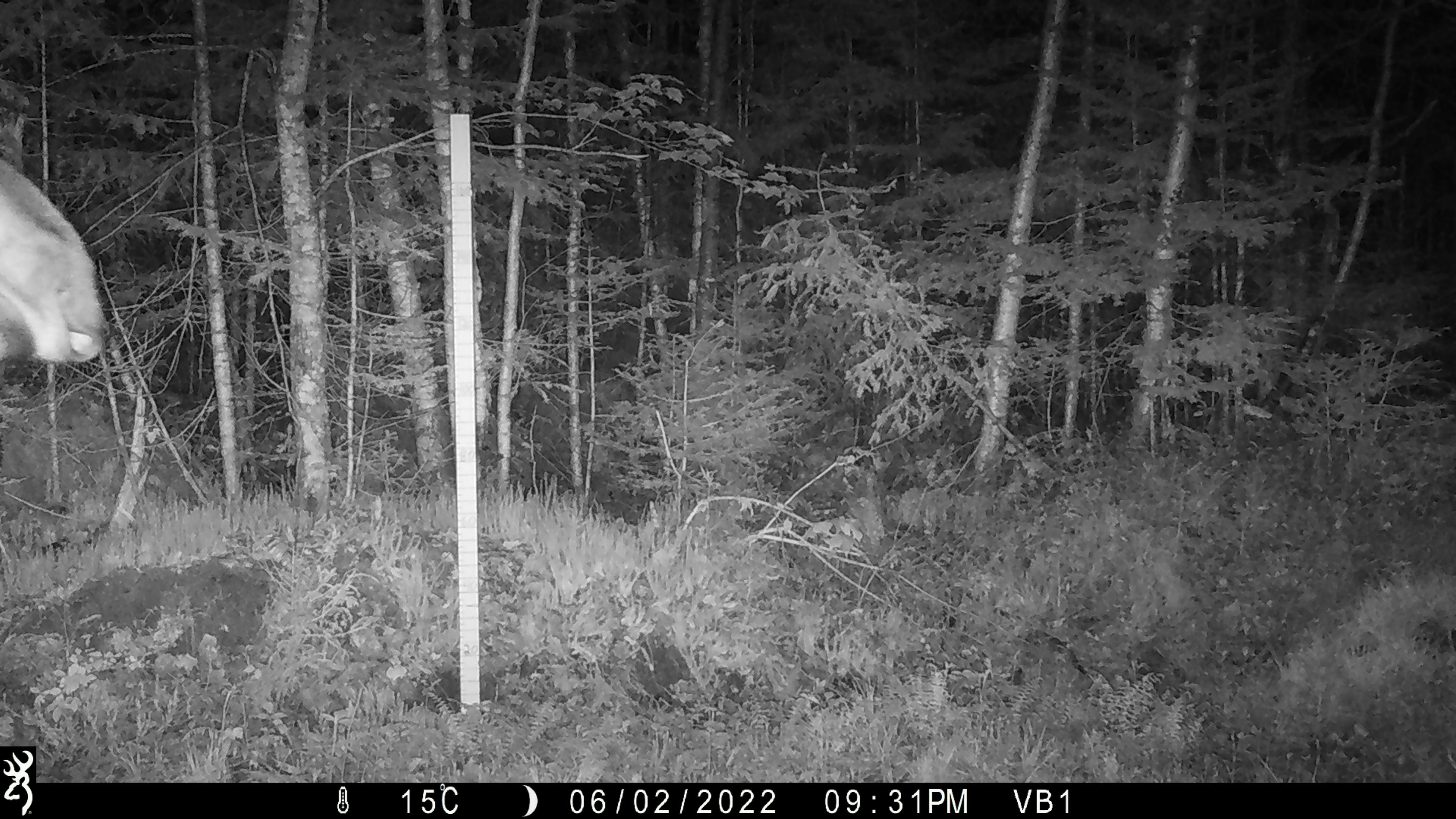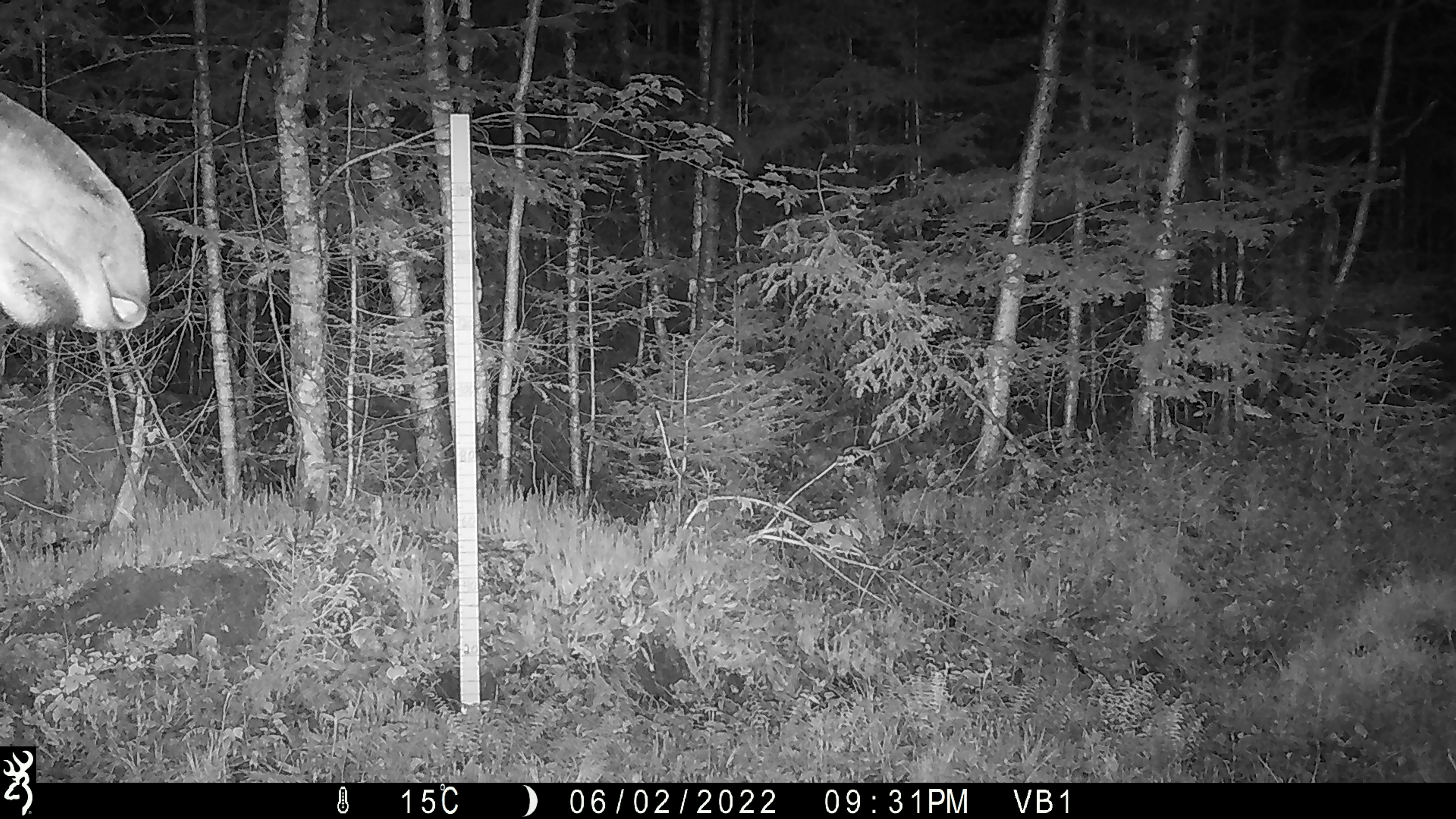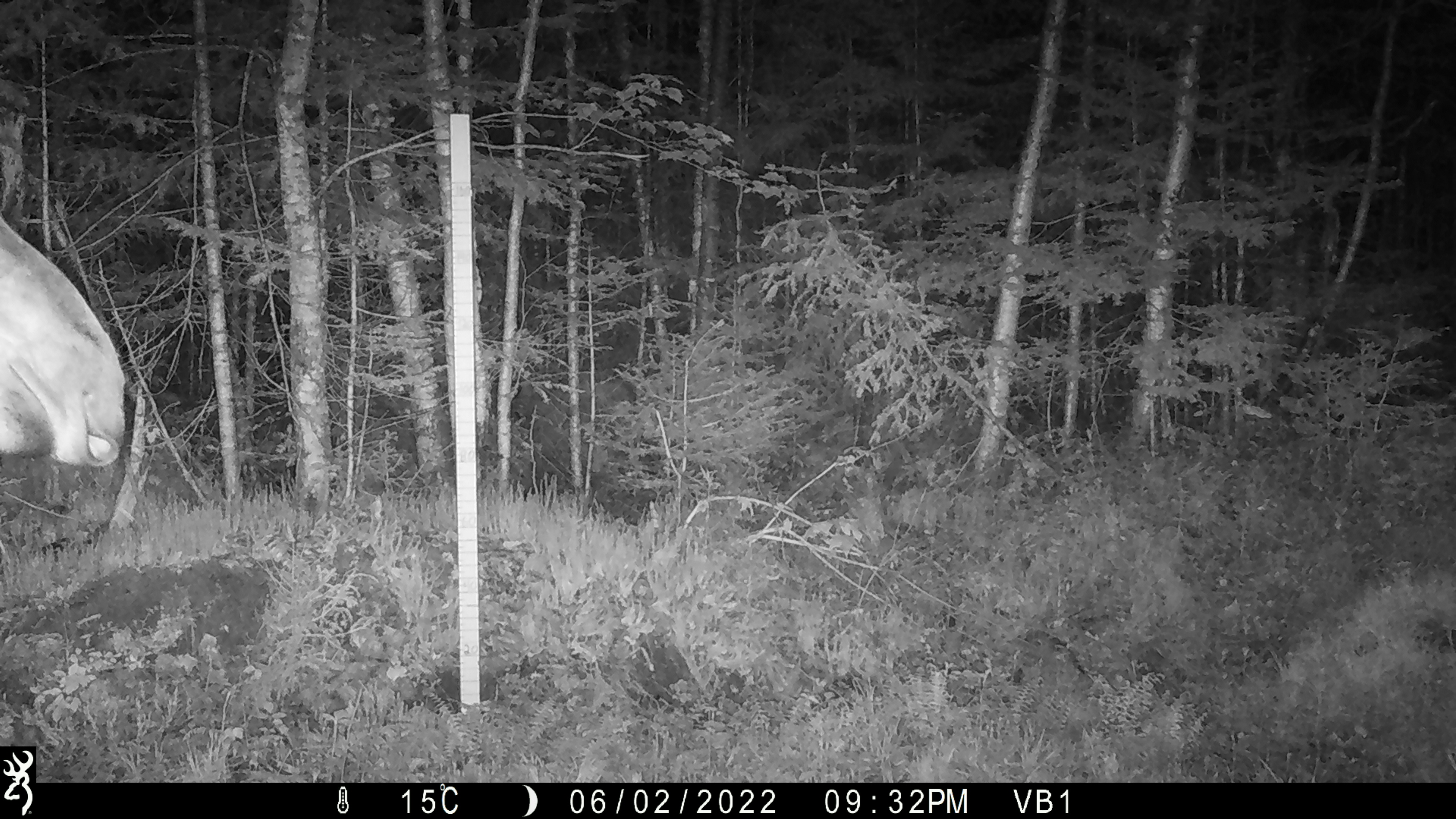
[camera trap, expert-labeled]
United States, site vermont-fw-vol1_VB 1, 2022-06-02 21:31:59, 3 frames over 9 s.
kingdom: Animalia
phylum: Chordata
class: Mammalia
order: Artiodactyla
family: Cervidae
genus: Alces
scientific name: Alces alces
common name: moose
Moose (Alces alces).